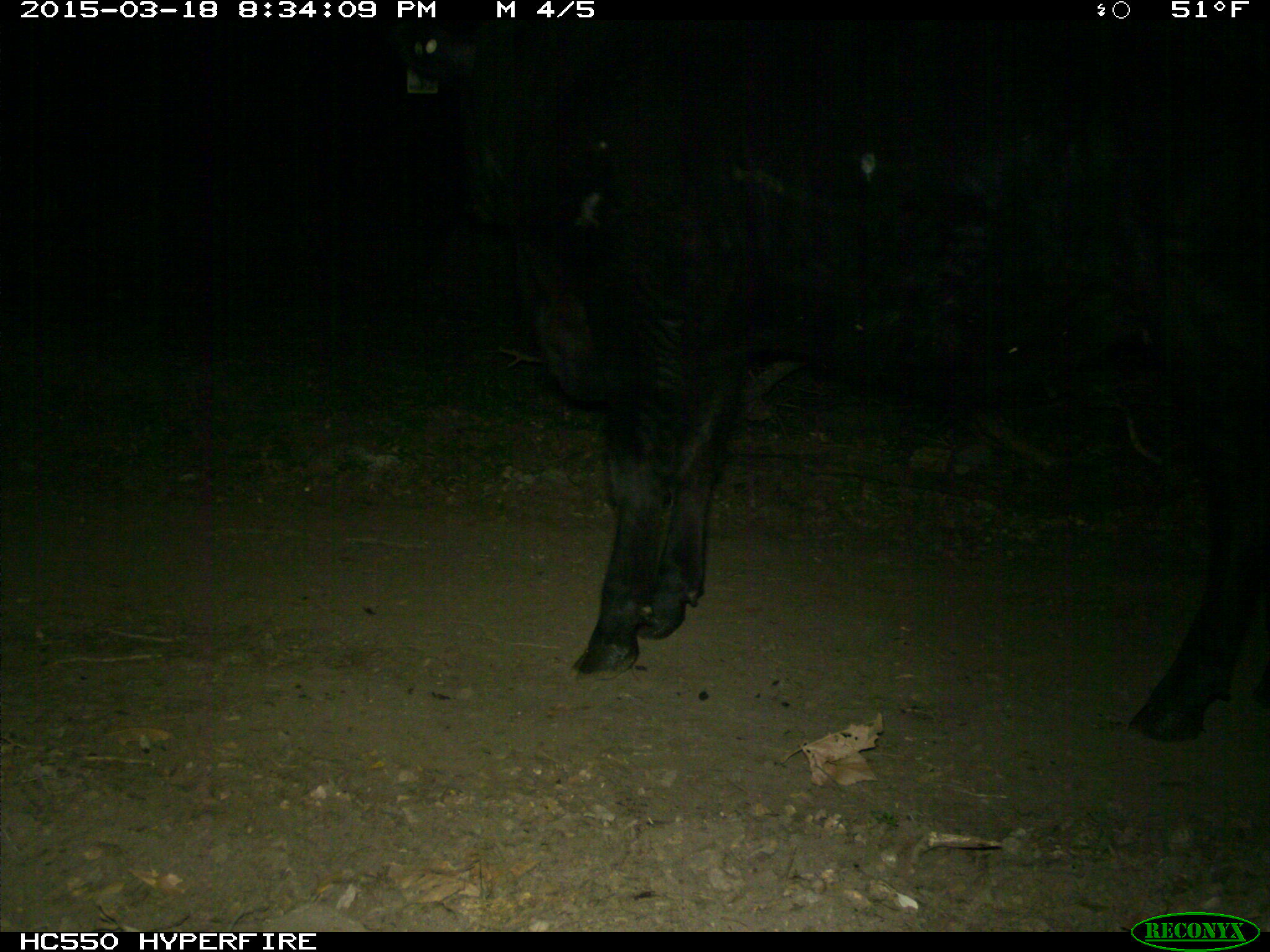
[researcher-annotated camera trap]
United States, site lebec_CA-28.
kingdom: Animalia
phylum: Chordata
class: Mammalia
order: Artiodactyla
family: Bovidae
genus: Bos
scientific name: Bos taurus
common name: domestic cow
Bos taurus (domestic cow).